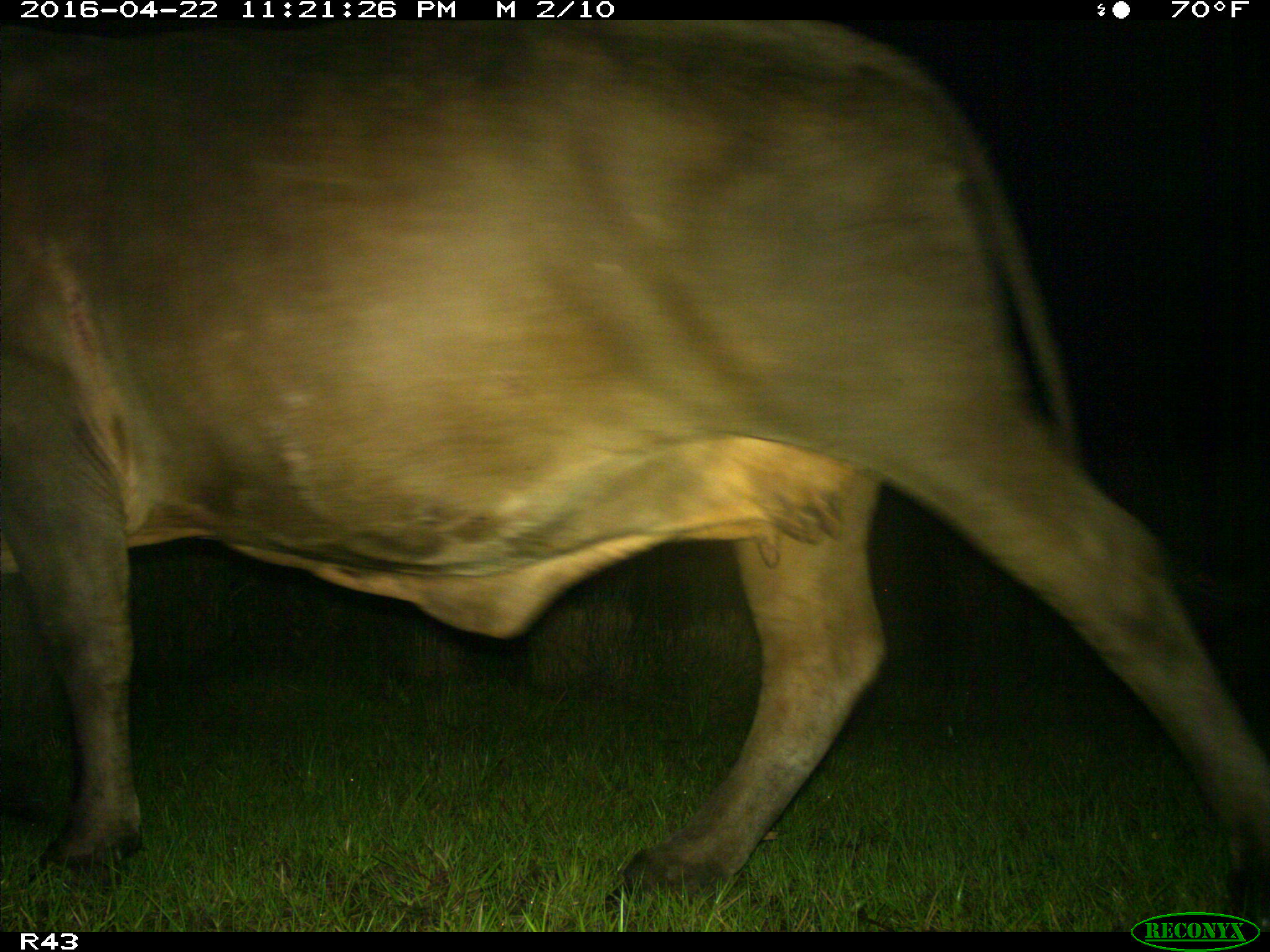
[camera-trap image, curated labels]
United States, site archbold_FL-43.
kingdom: Animalia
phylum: Chordata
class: Mammalia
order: Artiodactyla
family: Bovidae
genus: Bos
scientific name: Bos taurus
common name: domestic cow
Bos taurus (domestic cow).